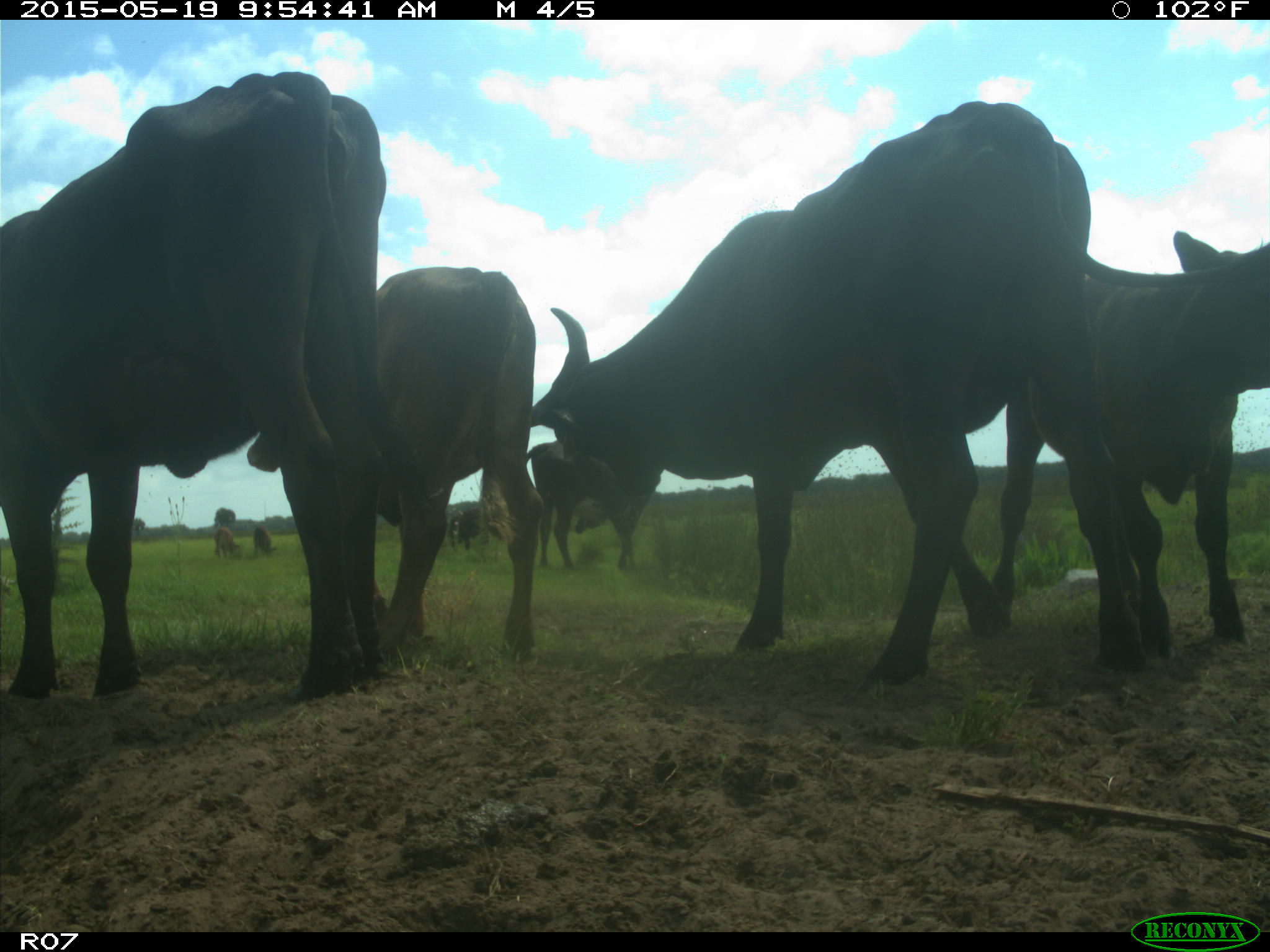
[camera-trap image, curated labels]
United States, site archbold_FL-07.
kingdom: Animalia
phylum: Chordata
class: Mammalia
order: Artiodactyla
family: Bovidae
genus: Bos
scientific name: Bos taurus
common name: domestic cow